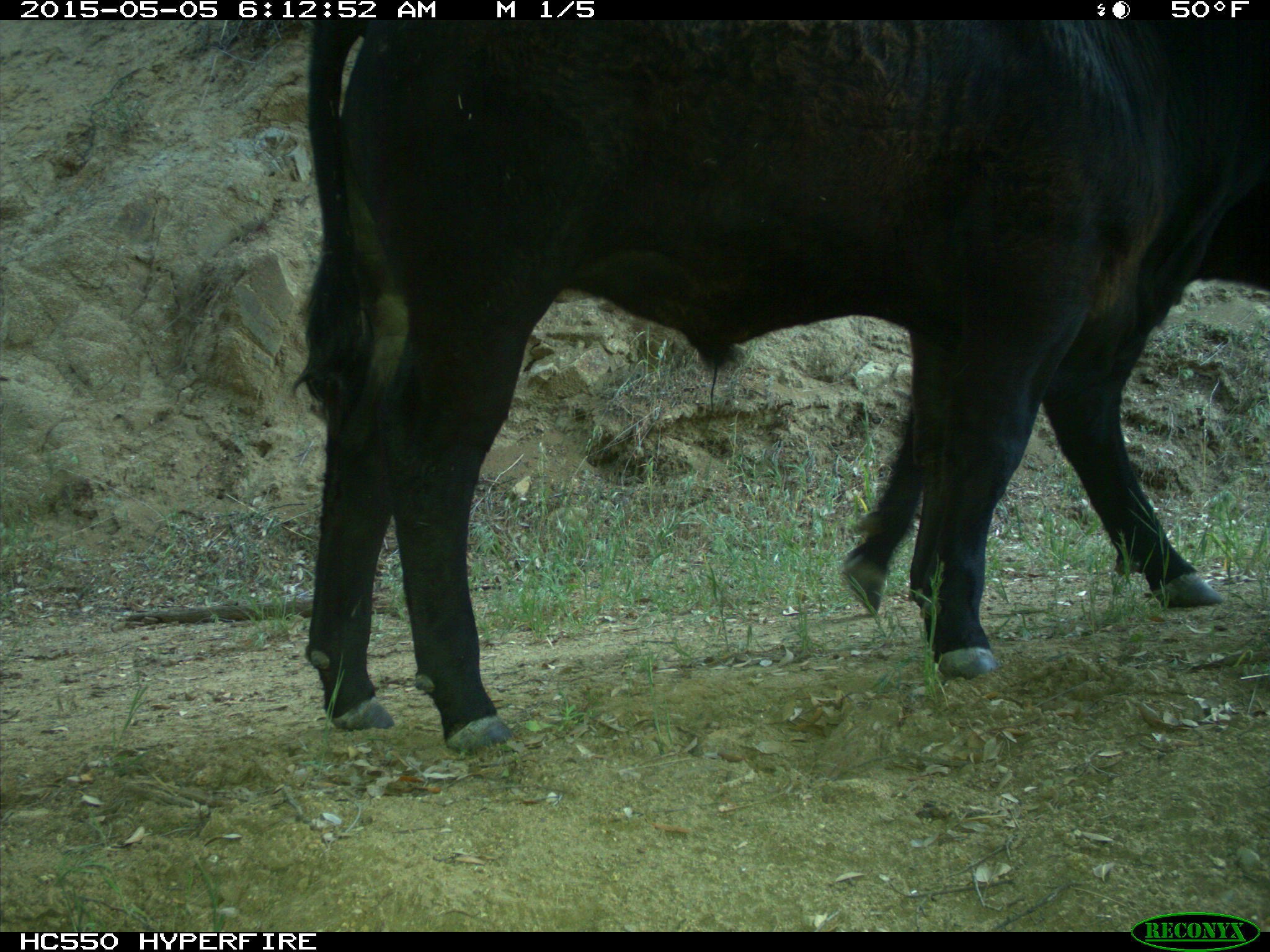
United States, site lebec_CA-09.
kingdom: Animalia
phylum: Chordata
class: Mammalia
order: Artiodactyla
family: Bovidae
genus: Bos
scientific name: Bos taurus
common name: domestic cow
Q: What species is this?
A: Bos taurus (domestic cow).